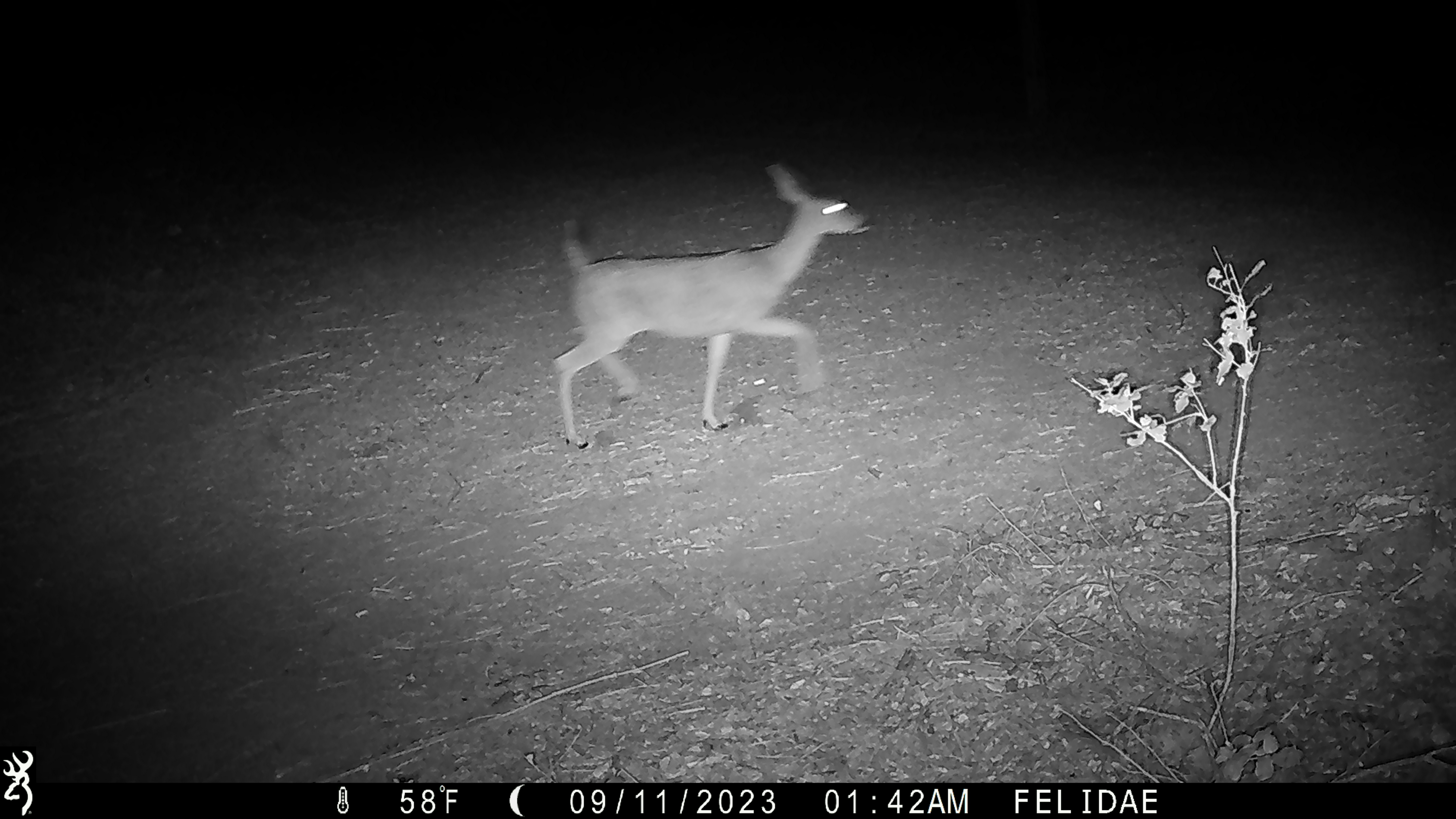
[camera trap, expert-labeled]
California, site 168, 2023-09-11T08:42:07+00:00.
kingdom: Animalia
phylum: Chordata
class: Mammalia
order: Artiodactyla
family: Cervidae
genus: Odocoileus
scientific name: Odocoileus hemionus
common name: mule deer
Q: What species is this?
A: Mule deer (Odocoileus hemionus).